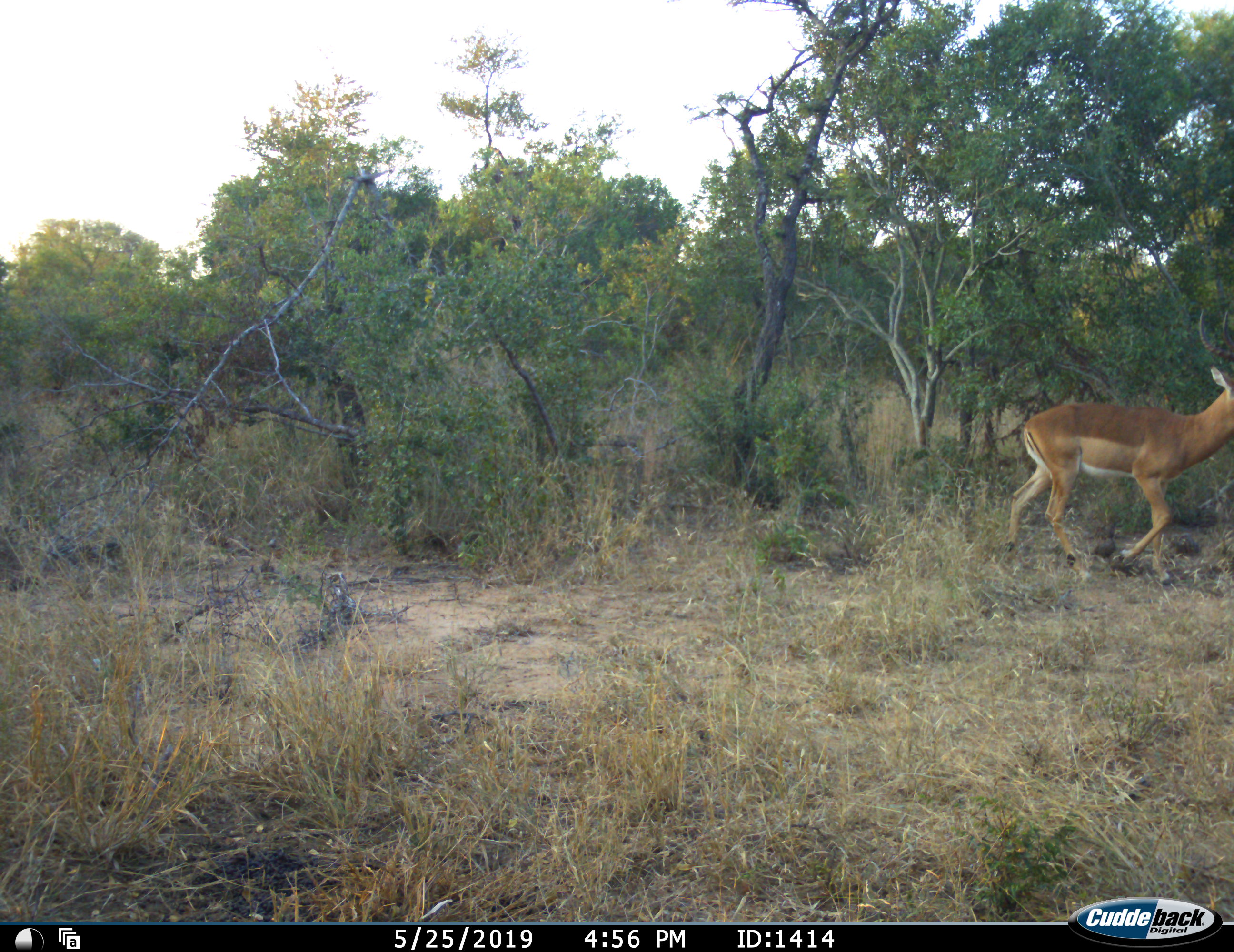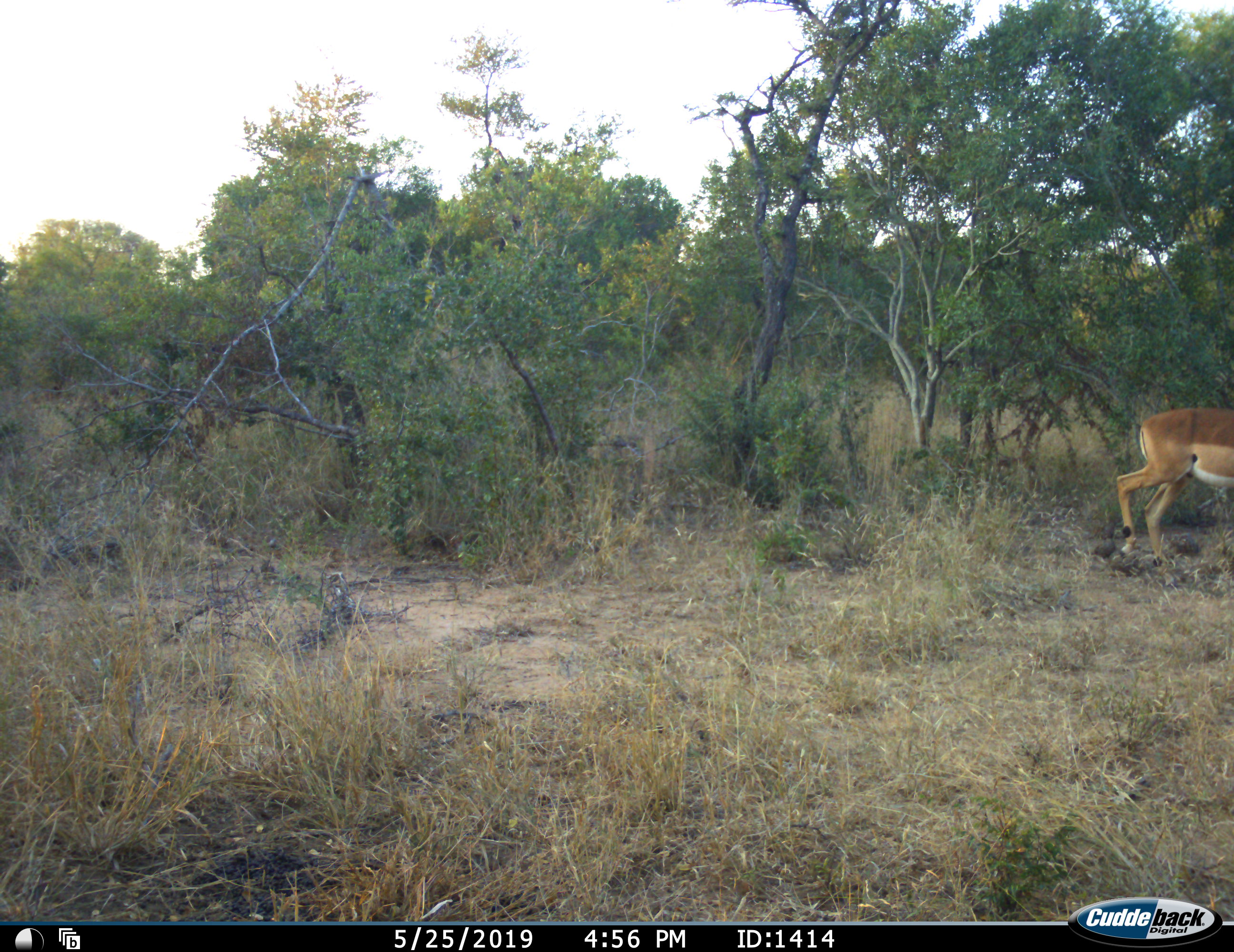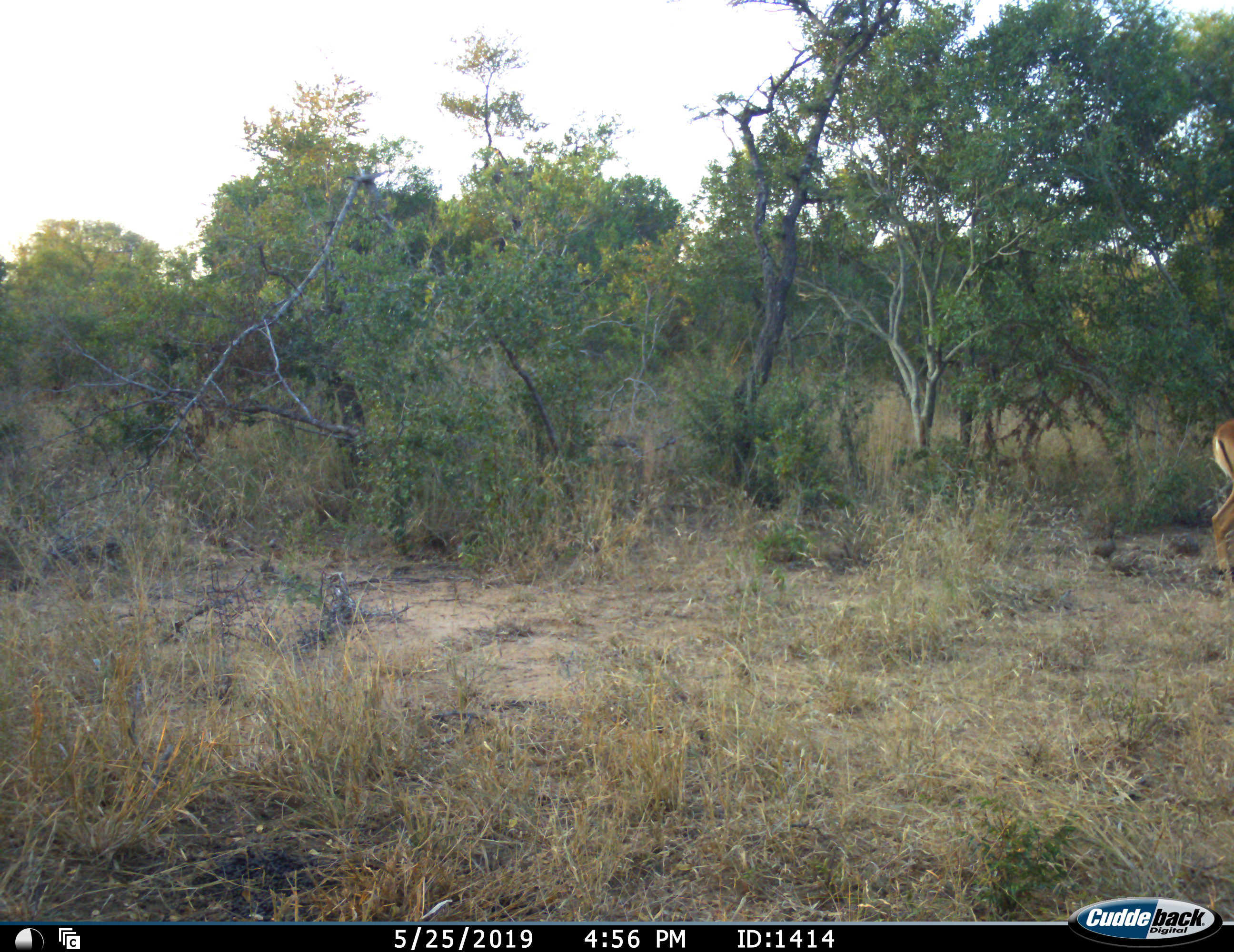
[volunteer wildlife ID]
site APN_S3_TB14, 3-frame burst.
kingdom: Animalia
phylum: Chordata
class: Mammalia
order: Artiodactyla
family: Bovidae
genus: Aepyceros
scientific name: Aepyceros melampus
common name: impala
Impala (Aepyceros melampus), count 1. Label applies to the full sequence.